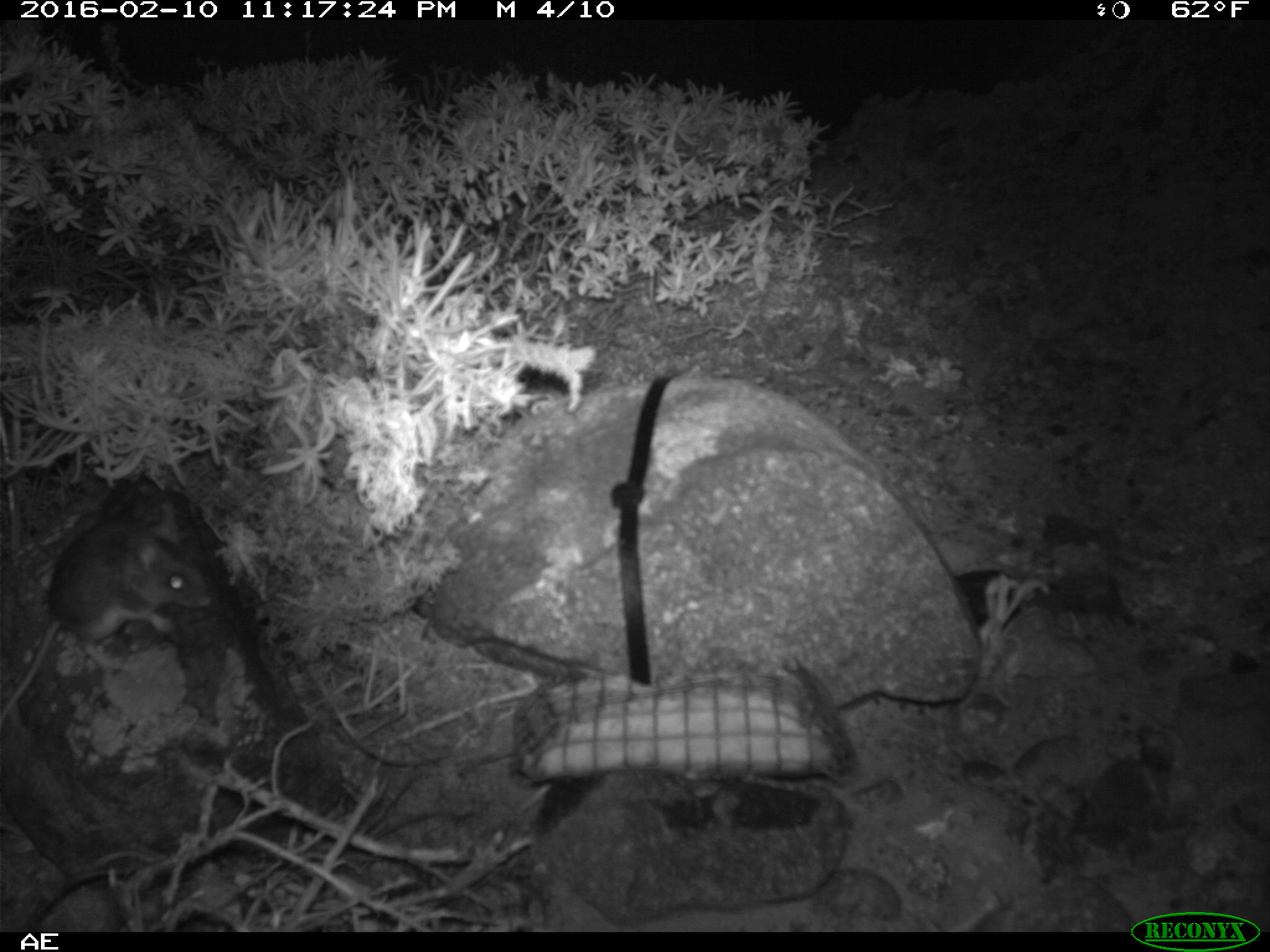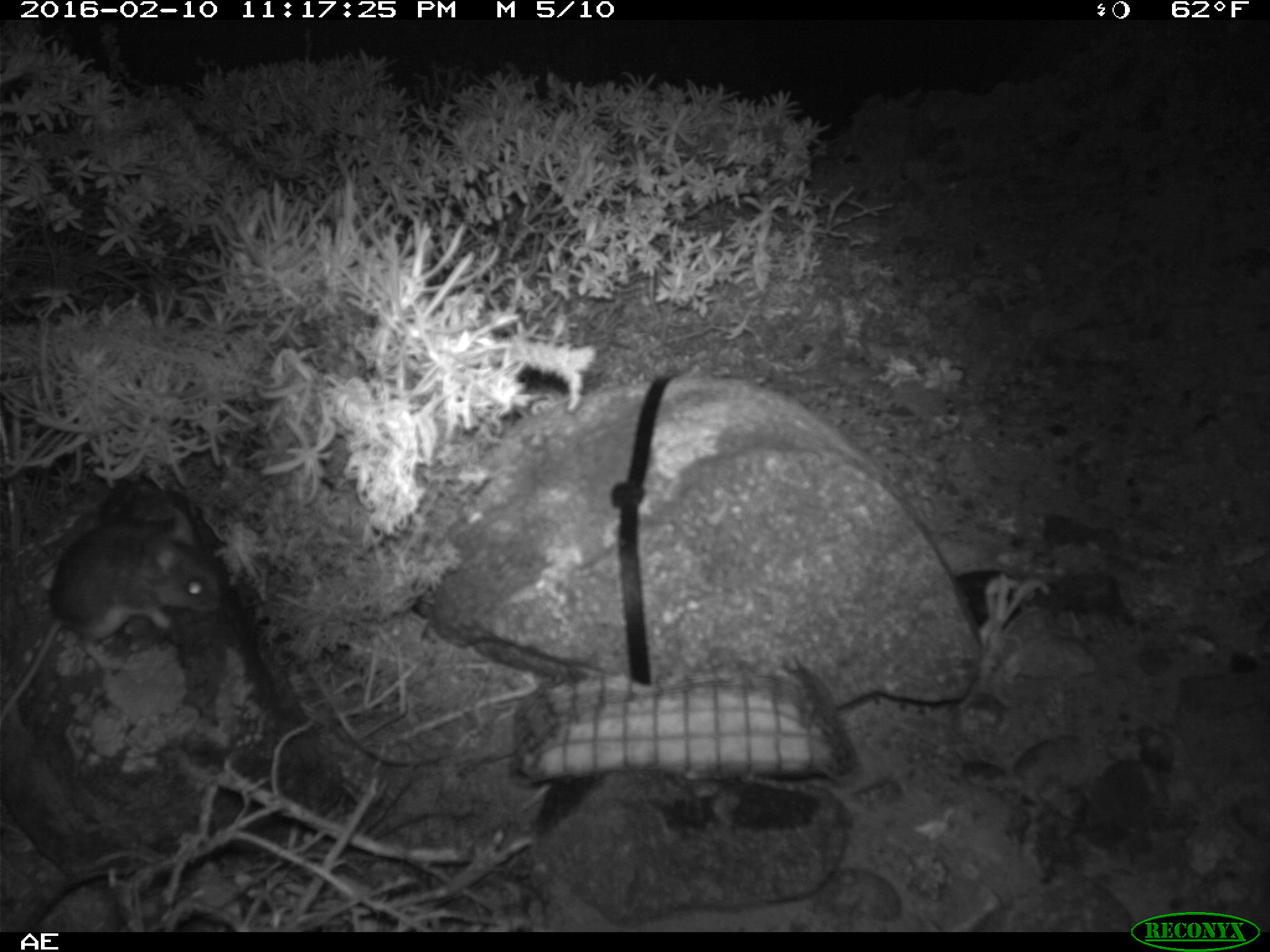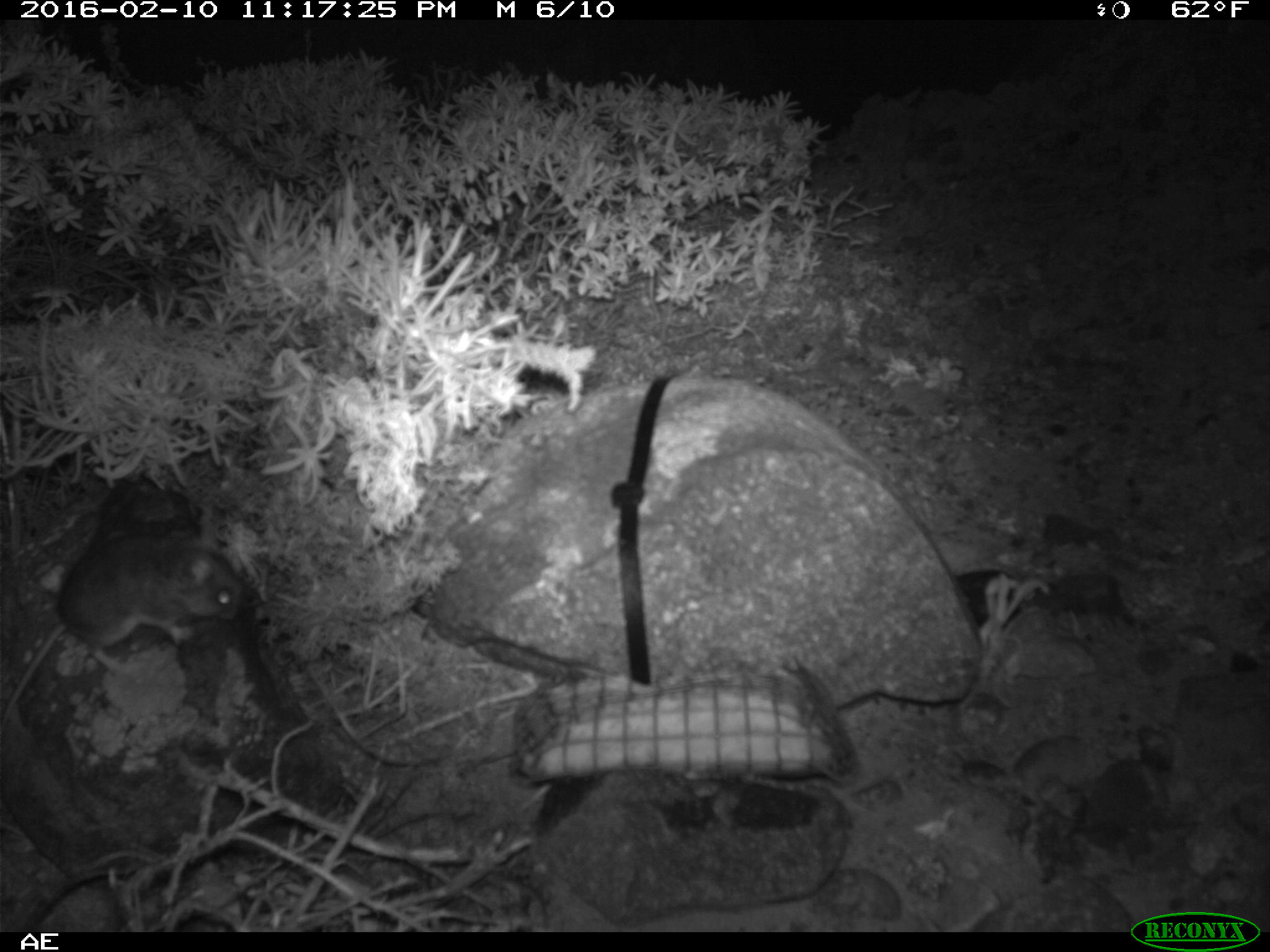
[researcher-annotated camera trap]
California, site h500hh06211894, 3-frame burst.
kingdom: Animalia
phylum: Chordata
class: Mammalia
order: Rodentia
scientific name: Rodentia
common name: rodent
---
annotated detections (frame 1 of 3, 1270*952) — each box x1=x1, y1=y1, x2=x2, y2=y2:
rodent: x1=0, y1=503, x2=206, y2=728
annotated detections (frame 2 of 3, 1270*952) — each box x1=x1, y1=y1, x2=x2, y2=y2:
rodent: x1=0, y1=527, x2=221, y2=728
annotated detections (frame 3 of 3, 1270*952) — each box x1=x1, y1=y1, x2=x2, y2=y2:
rodent: x1=0, y1=520, x2=243, y2=723